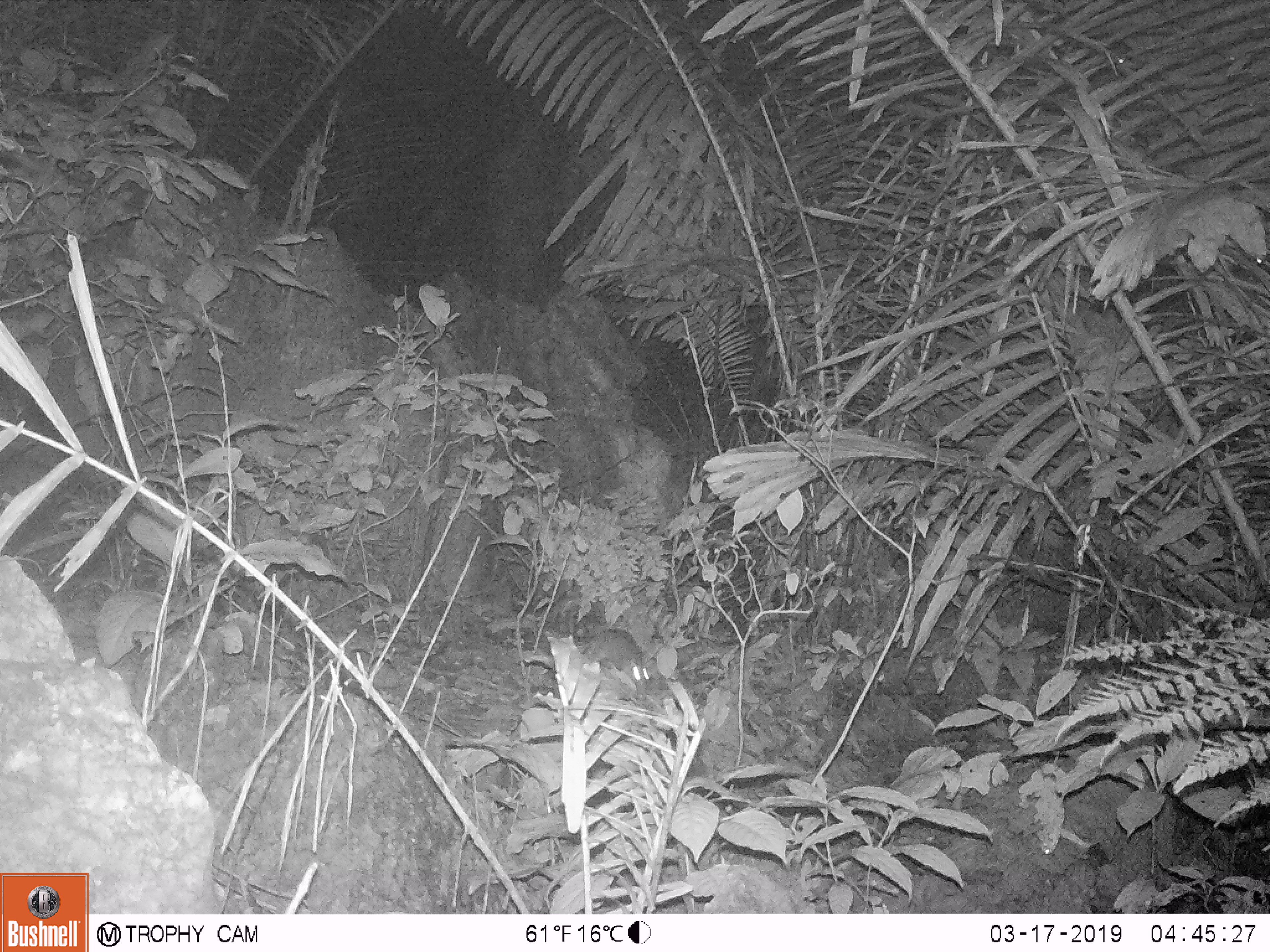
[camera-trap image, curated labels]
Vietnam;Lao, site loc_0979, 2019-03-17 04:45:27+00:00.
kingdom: Animalia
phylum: Chordata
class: Mammalia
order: Rodentia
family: Muridae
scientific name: Muridae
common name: old-world mice and rats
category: unidentified murid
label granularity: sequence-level